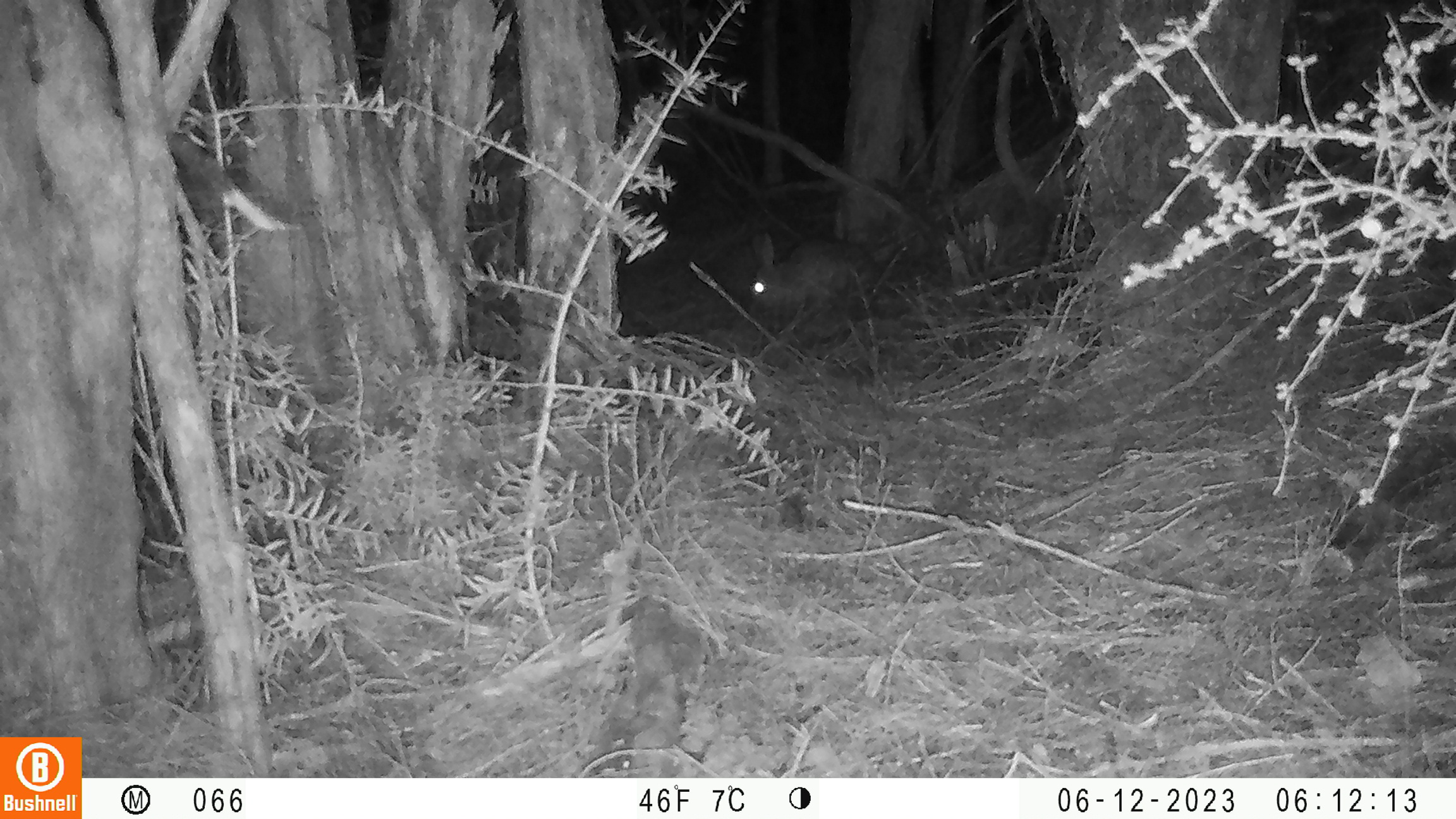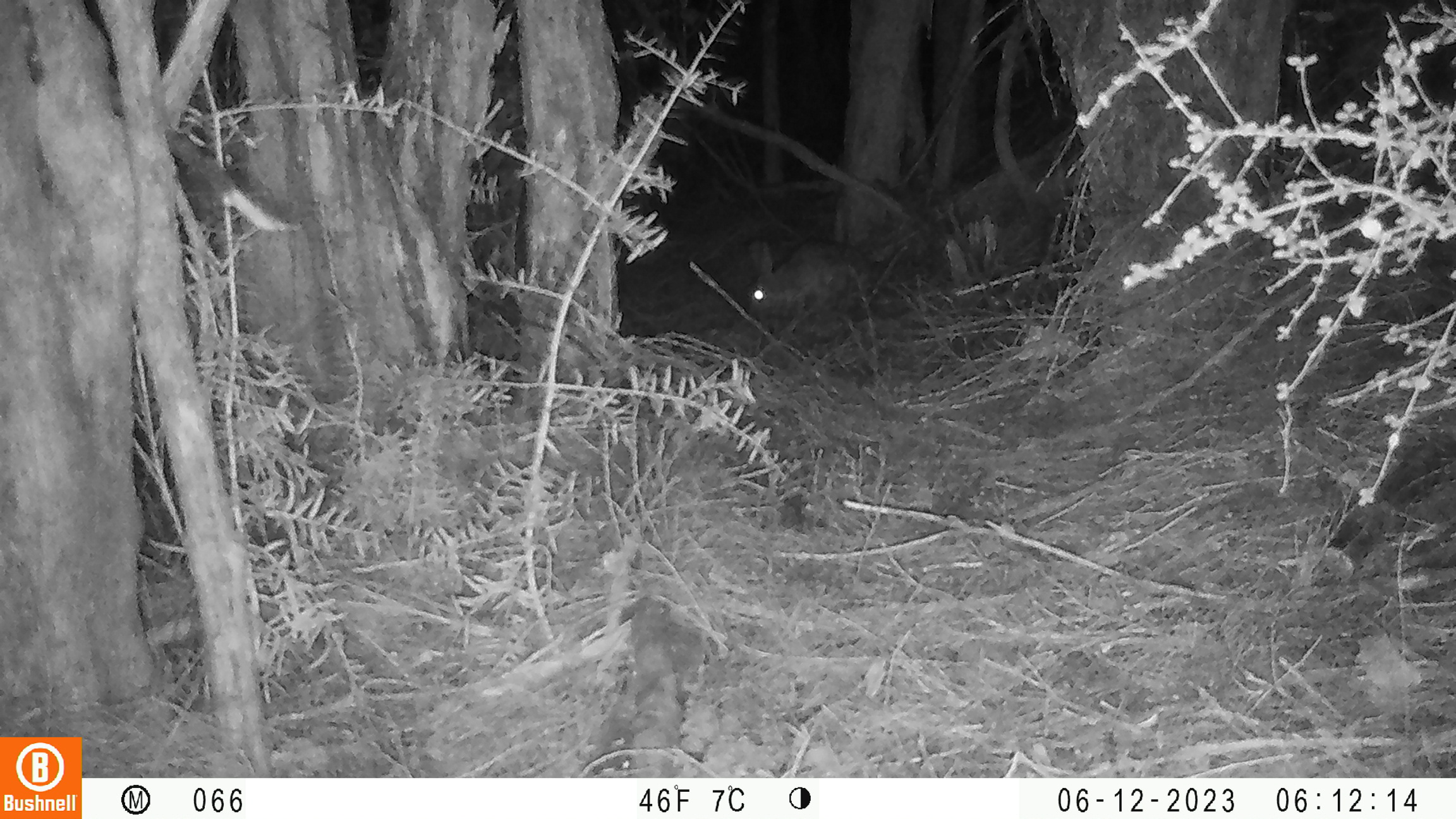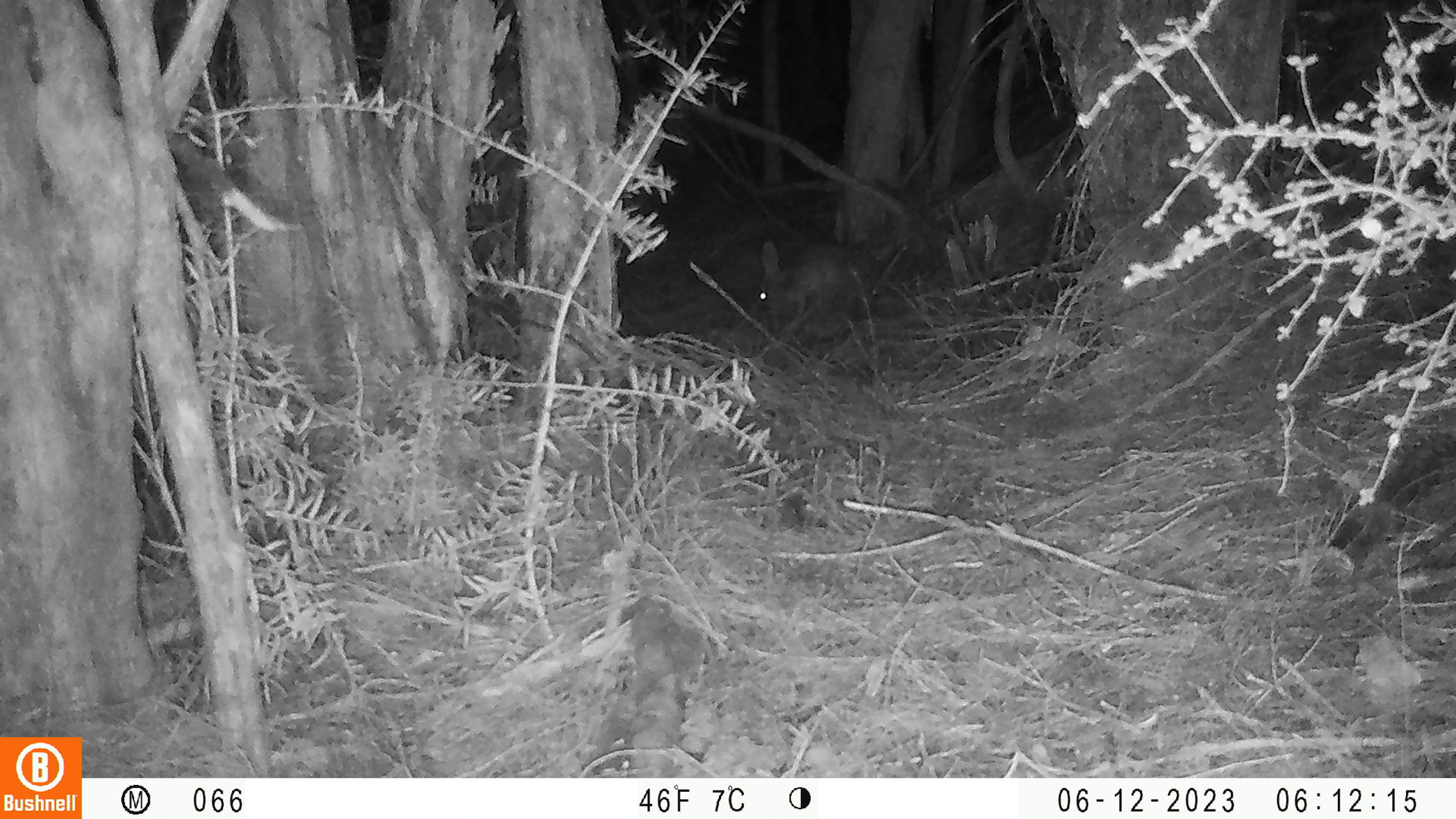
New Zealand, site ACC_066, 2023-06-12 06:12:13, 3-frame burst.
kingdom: Animalia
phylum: Chordata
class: Mammalia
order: Lagomorpha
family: Leporidae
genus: Oryctolagus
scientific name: Oryctolagus cuniculus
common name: european rabbit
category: rabbit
Rabbit (european rabbit) (Oryctolagus cuniculus).